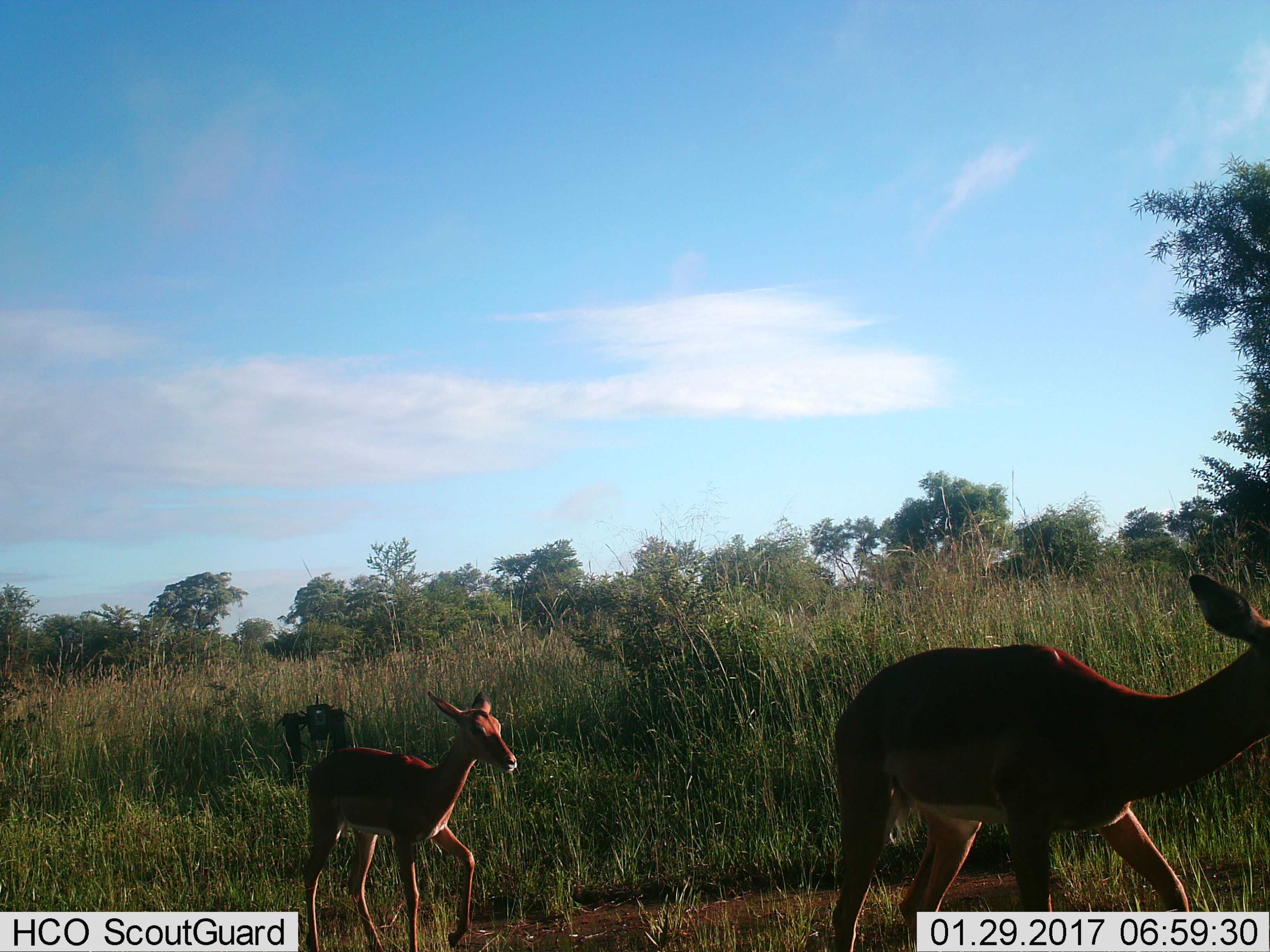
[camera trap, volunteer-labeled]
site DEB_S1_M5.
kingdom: Animalia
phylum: Chordata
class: Mammalia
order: Artiodactyla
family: Bovidae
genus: Aepyceros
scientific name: Aepyceros melampus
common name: impala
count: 2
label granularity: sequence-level